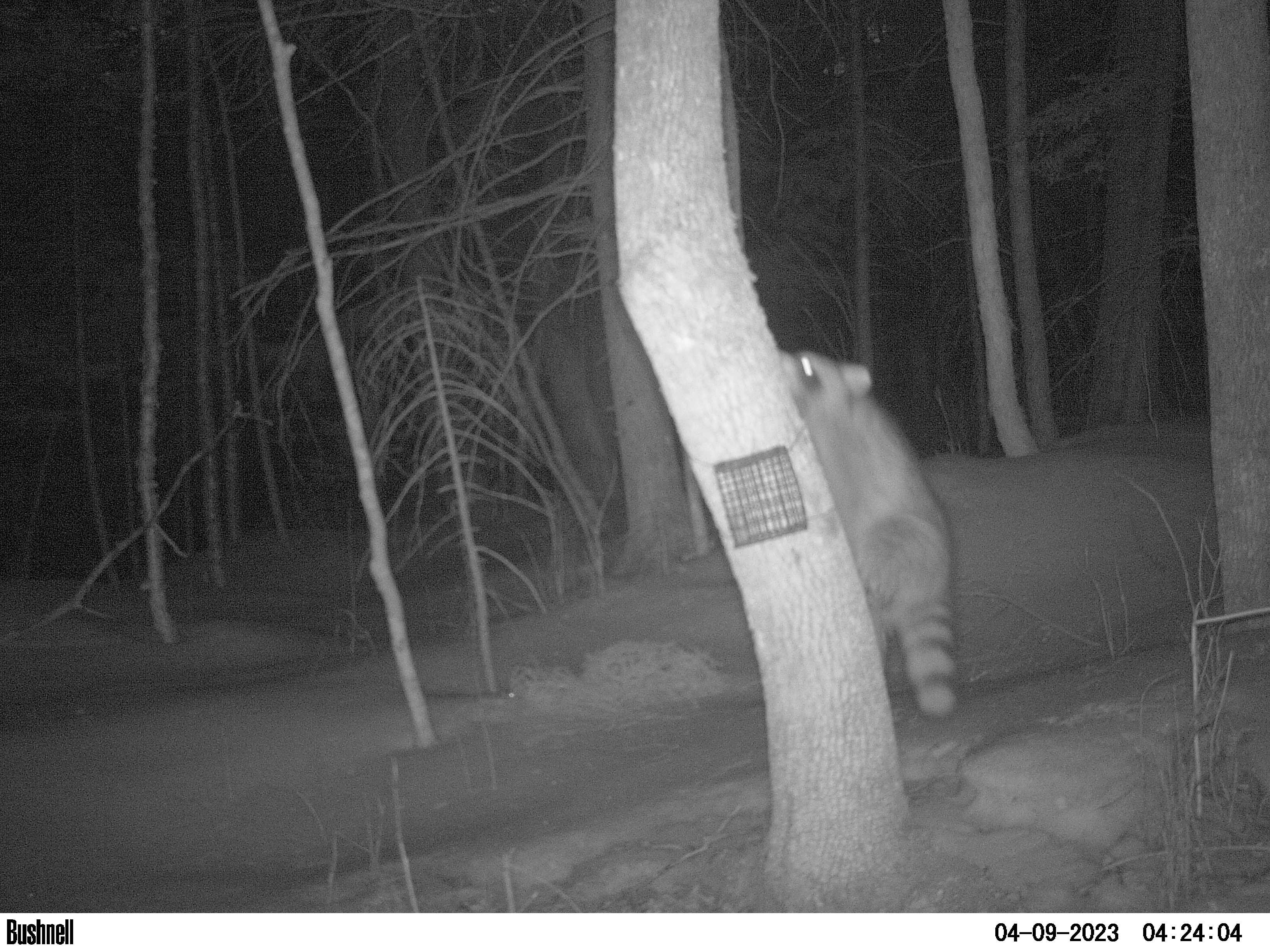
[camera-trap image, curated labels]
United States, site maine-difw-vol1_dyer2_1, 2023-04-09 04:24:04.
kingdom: Animalia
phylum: Chordata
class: Mammalia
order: Carnivora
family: Procyonidae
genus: Procyon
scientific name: Procyon lotor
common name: raccoon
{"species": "raccoon (Procyon lotor)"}